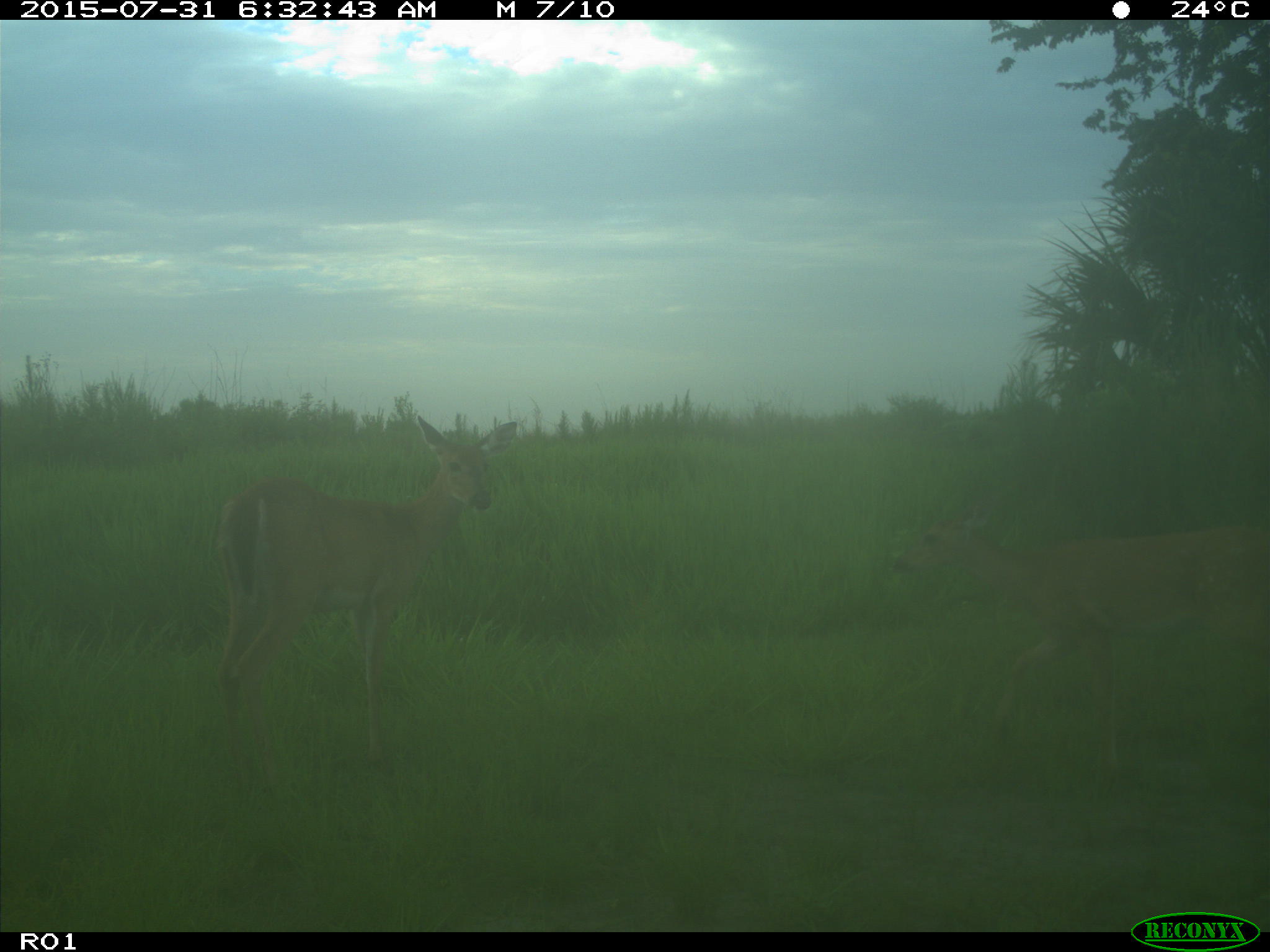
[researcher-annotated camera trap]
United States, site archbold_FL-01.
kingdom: Animalia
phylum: Chordata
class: Mammalia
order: Artiodactyla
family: Cervidae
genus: Odocoileus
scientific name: Odocoileus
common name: deer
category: unidentified deer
Unidentified deer (deer) (Odocoileus).